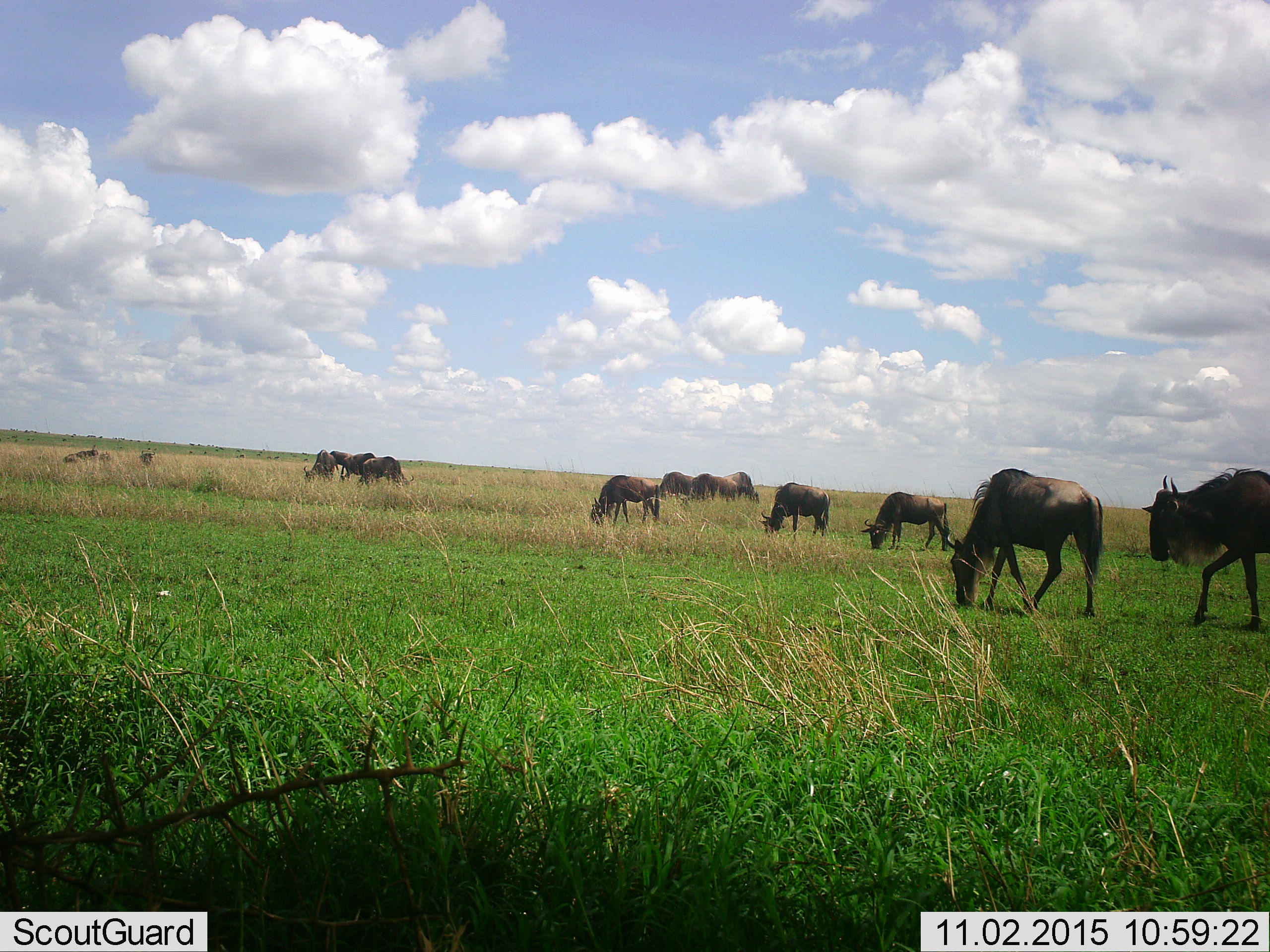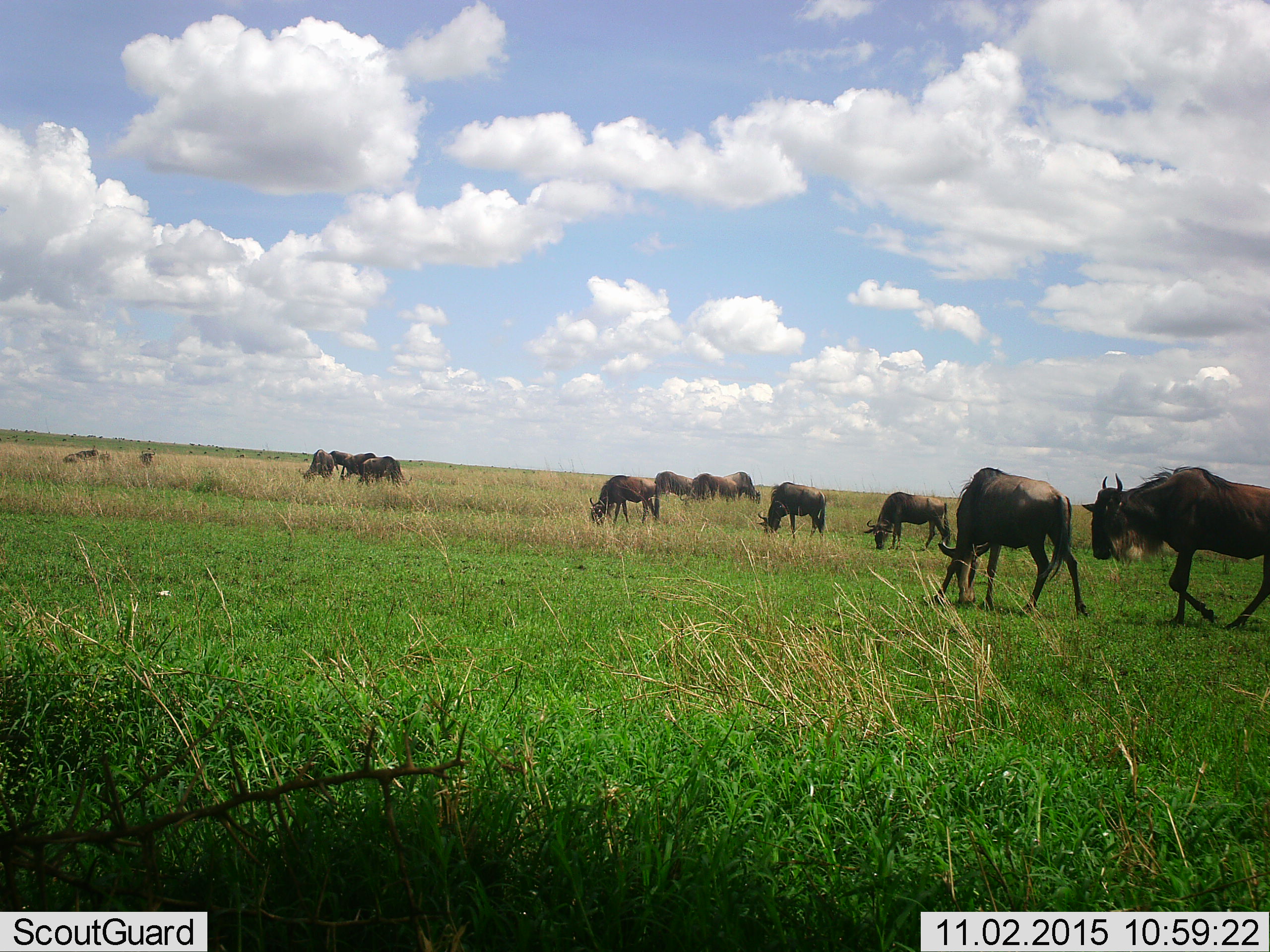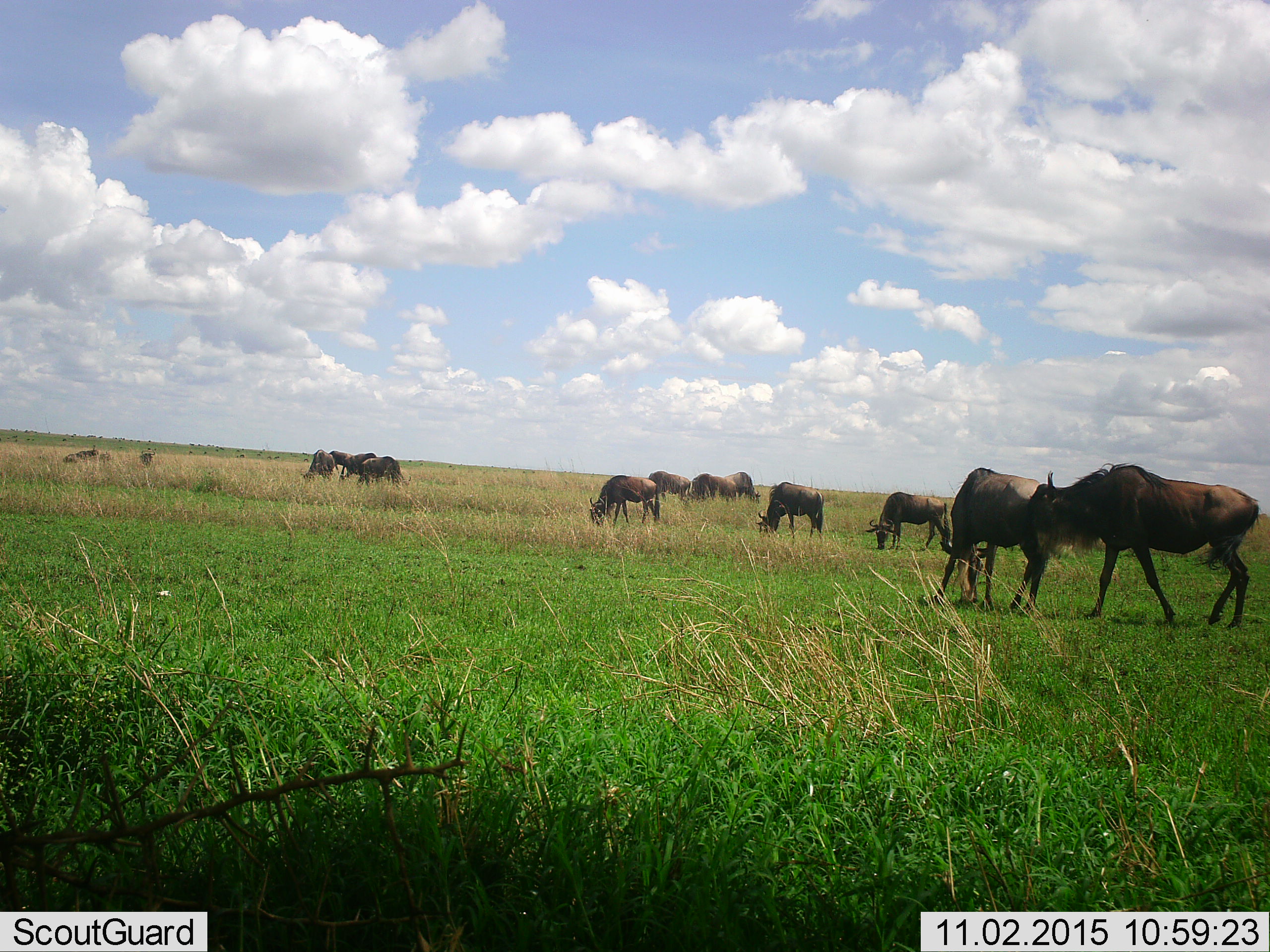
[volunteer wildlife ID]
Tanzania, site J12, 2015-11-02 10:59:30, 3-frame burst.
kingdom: Animalia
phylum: Chordata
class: Mammalia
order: Artiodactyla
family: Bovidae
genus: Connochaetes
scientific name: Connochaetes taurinus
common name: blue wildebeest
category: wildebeest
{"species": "wildebeest (blue wildebeest) (Connochaetes taurinus)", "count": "11-50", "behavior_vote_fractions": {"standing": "57%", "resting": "14%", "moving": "43%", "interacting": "0%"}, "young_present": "0%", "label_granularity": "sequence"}